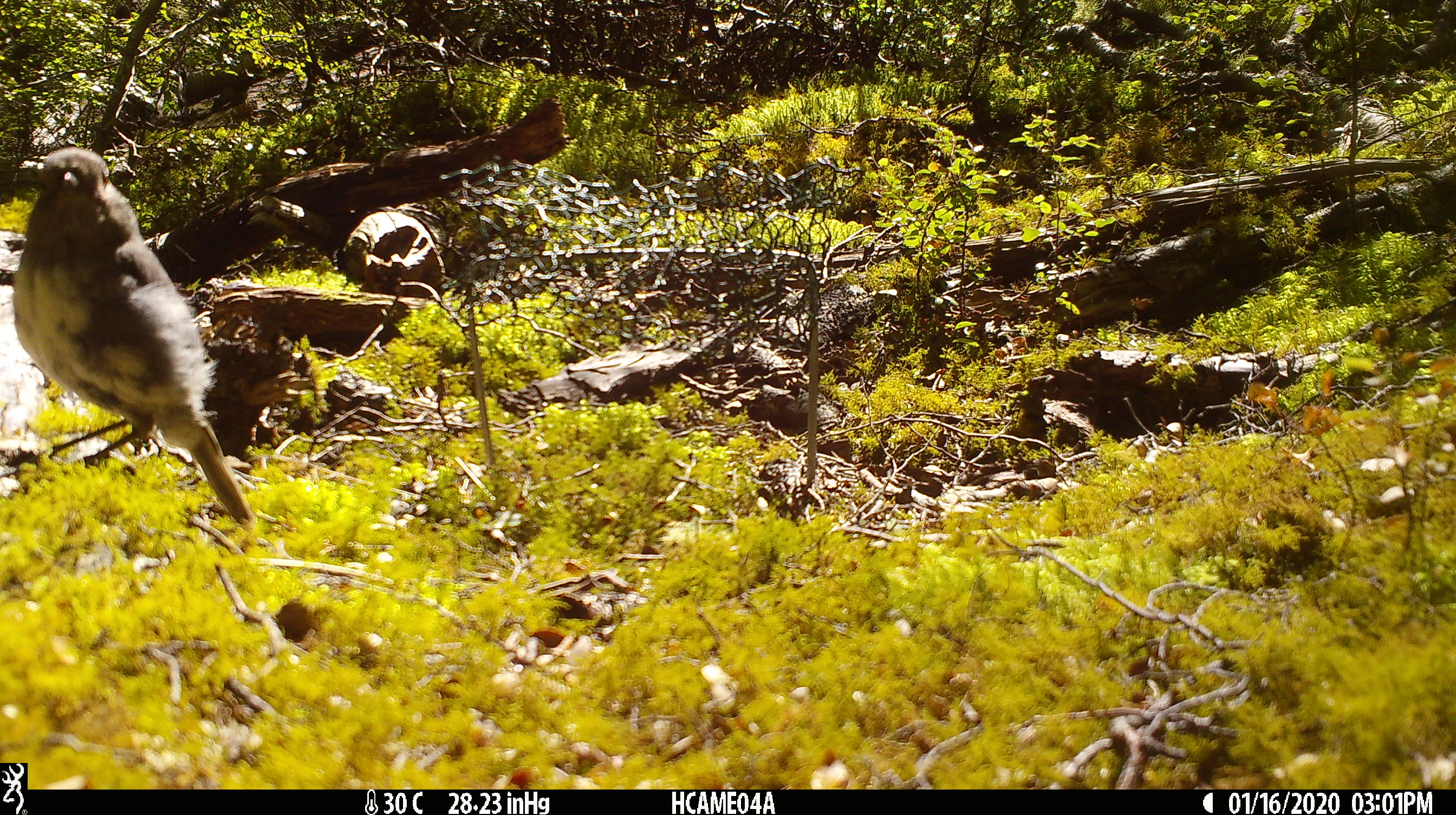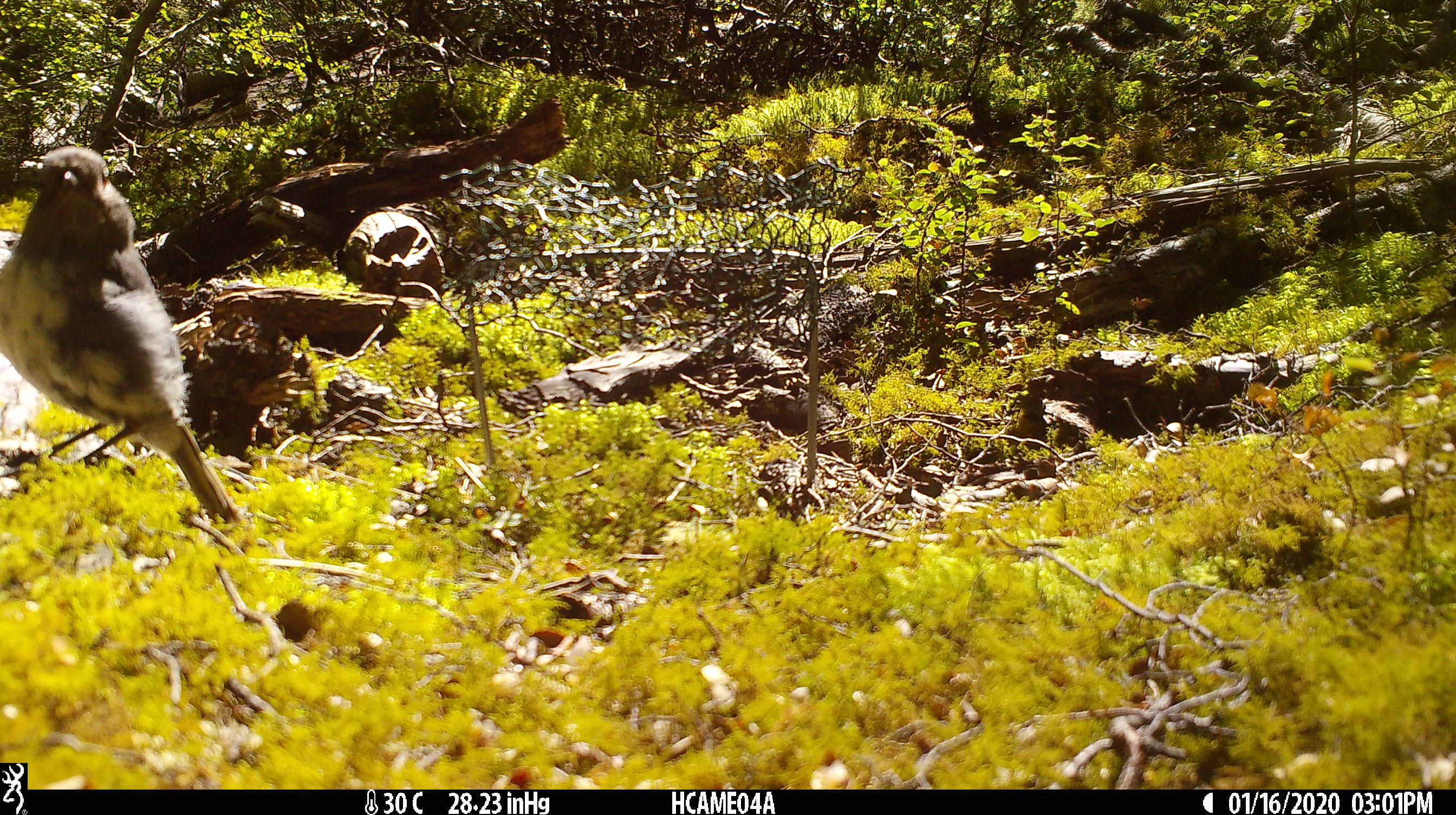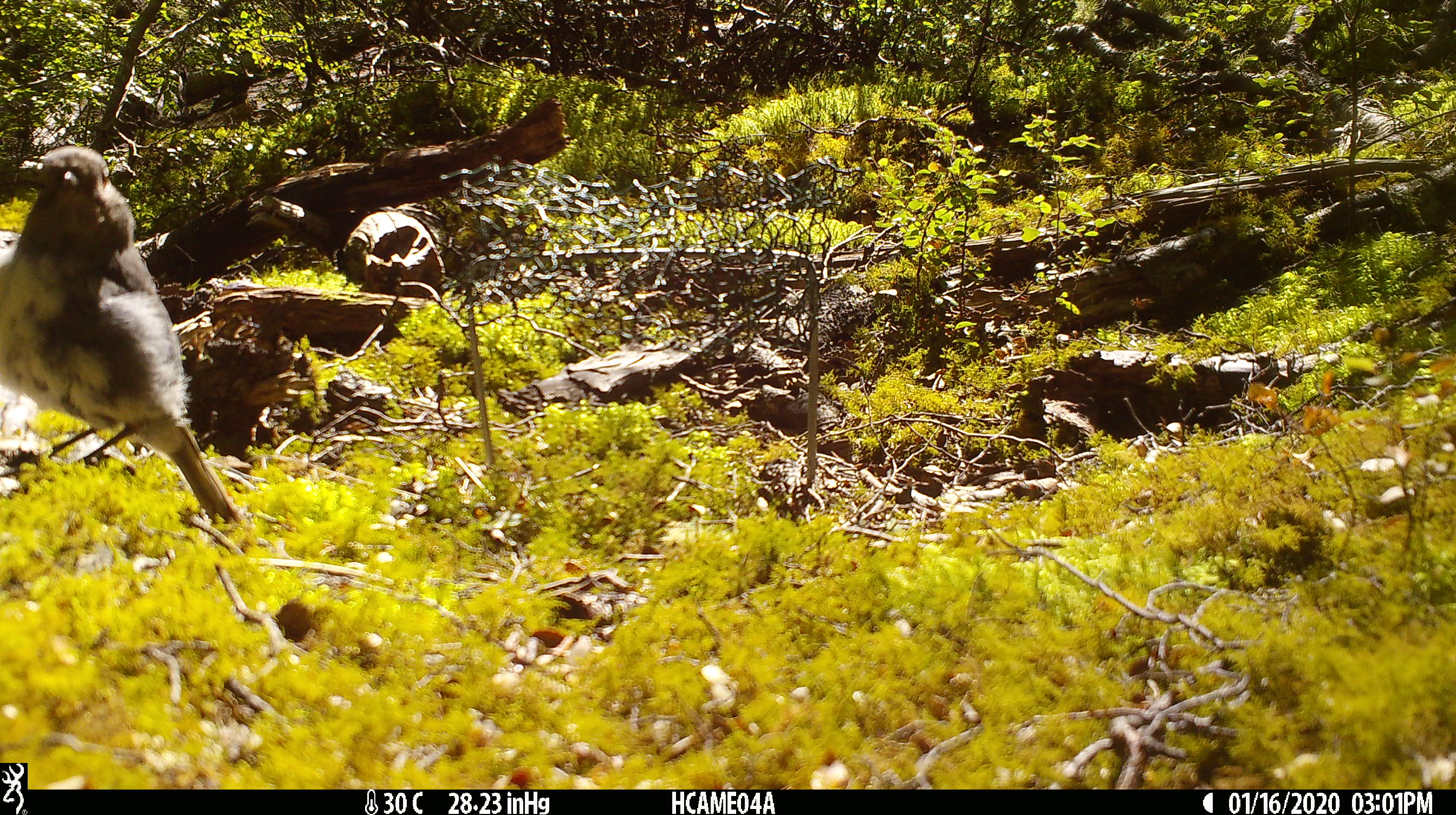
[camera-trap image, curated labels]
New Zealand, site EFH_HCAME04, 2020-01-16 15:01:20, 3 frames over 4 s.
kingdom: Animalia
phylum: Chordata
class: Aves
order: Passeriformes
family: Petroicidae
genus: Petroica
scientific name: Petroica australis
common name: new zealand robin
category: robin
Robin (new zealand robin) (Petroica australis).